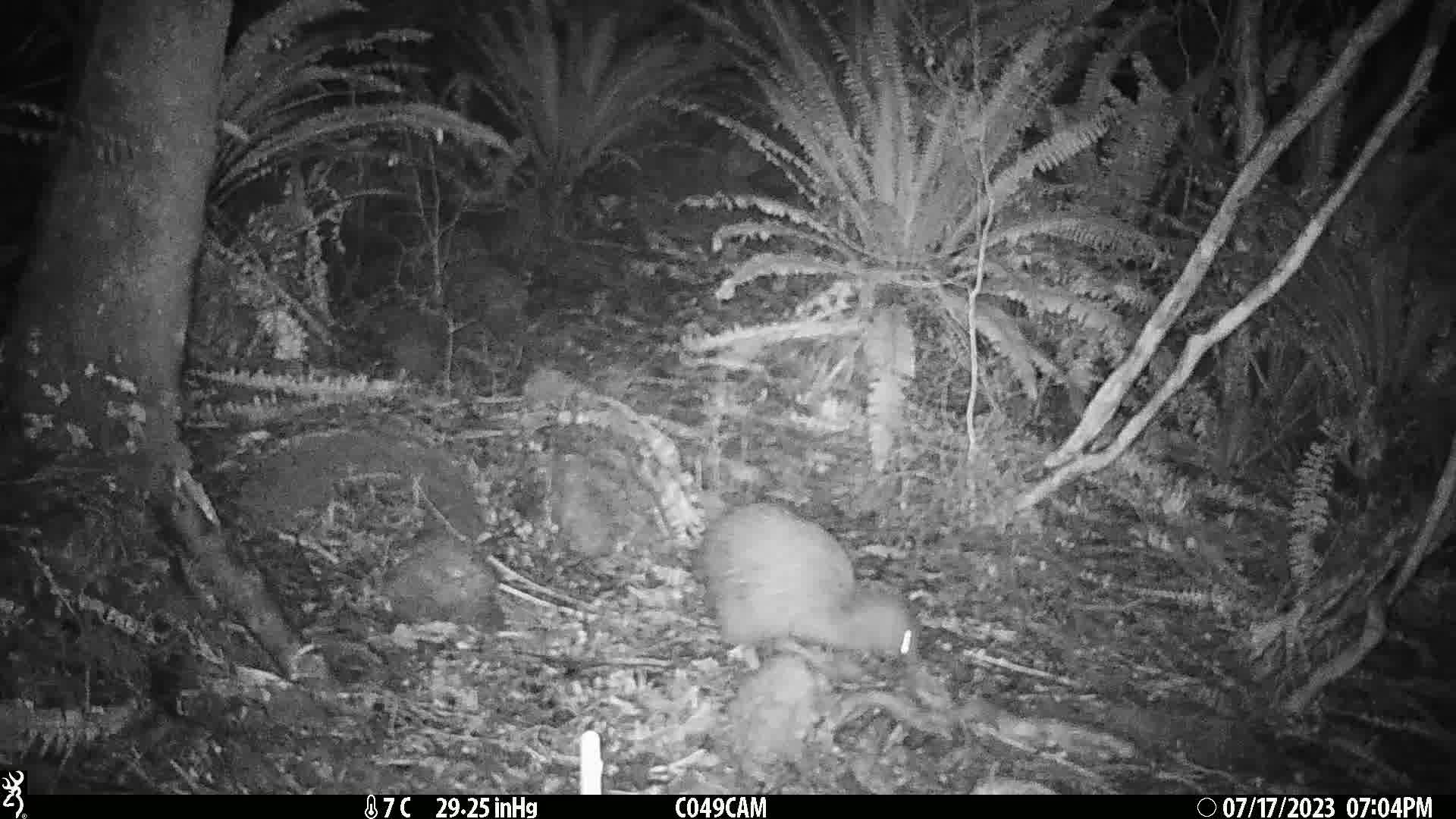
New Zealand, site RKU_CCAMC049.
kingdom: Animalia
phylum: Chordata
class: Aves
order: Apterygiformes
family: Apterygidae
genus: Apteryx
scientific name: Apteryx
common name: kiwi